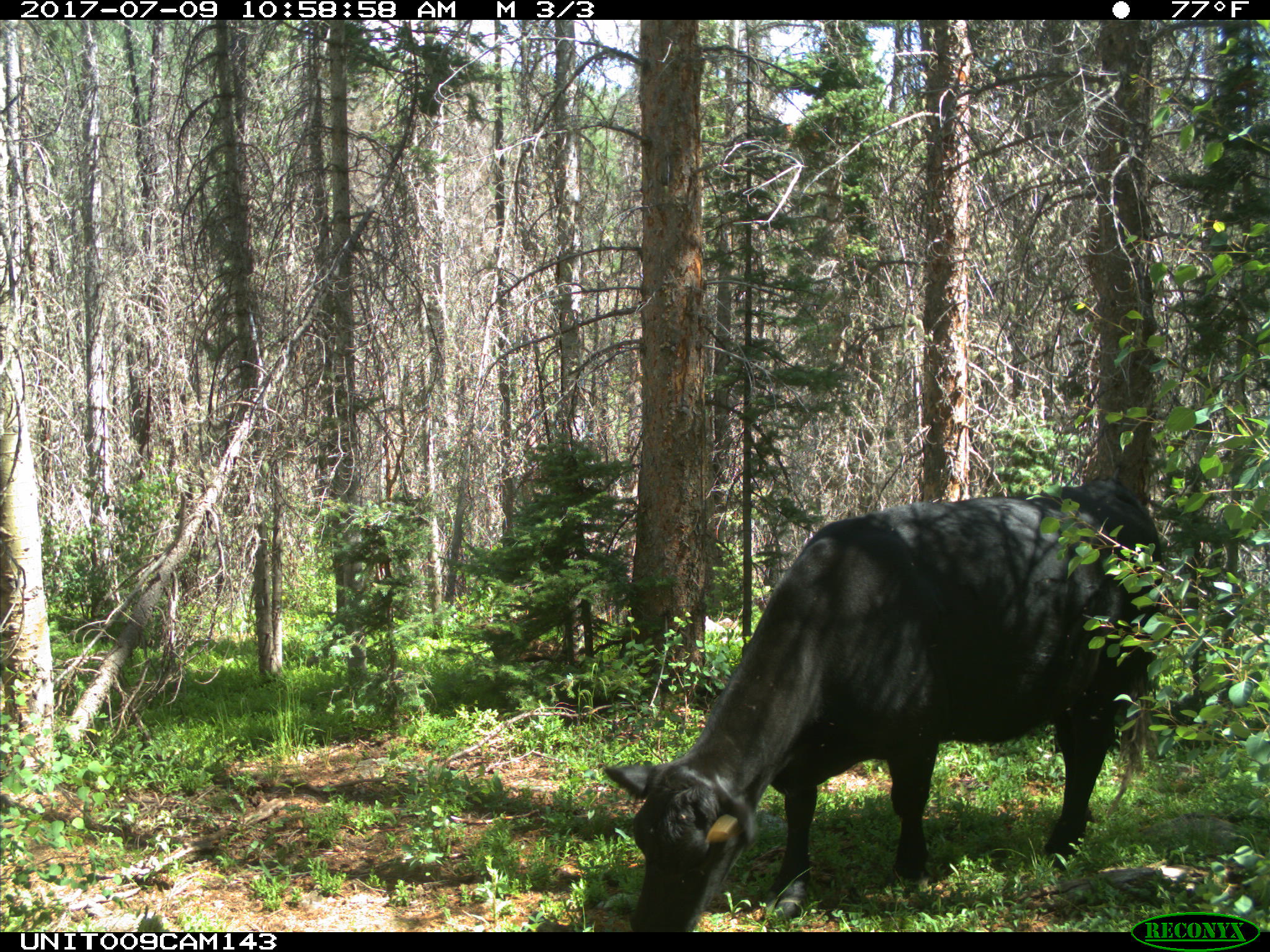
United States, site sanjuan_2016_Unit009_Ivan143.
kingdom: Animalia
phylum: Chordata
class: Mammalia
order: Artiodactyla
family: Bovidae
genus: Bos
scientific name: Bos taurus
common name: domestic cow